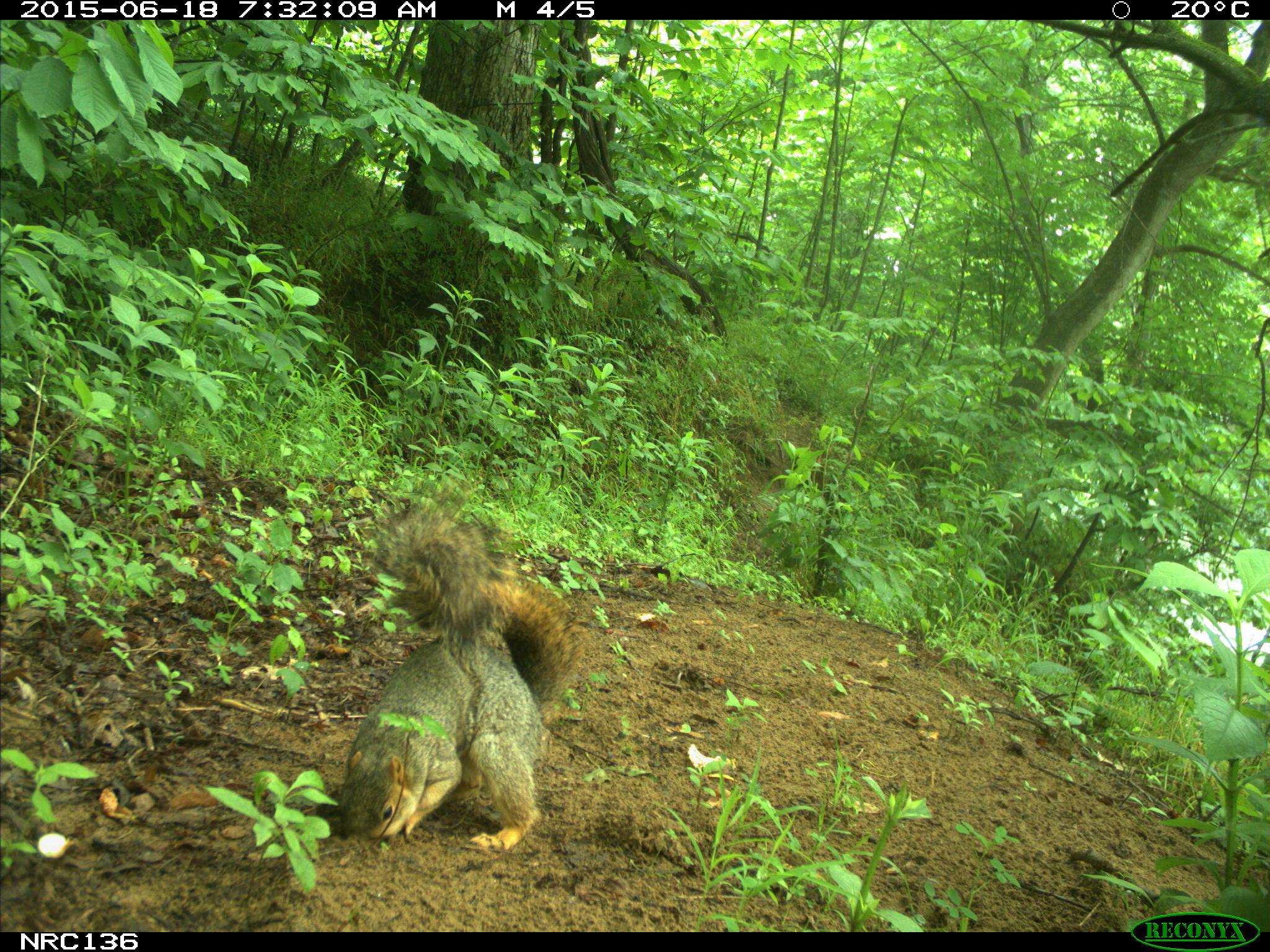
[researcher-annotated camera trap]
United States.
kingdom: Animalia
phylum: Chordata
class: Mammalia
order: Rodentia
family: Sciuridae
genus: Sciurus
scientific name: Sciurus niger cinereus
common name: eastern fox squirrel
Eastern Fox Squirrel (Sciurus niger cinereus).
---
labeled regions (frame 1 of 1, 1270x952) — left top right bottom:
Eastern Fox Squirrel: 331 511 576 859